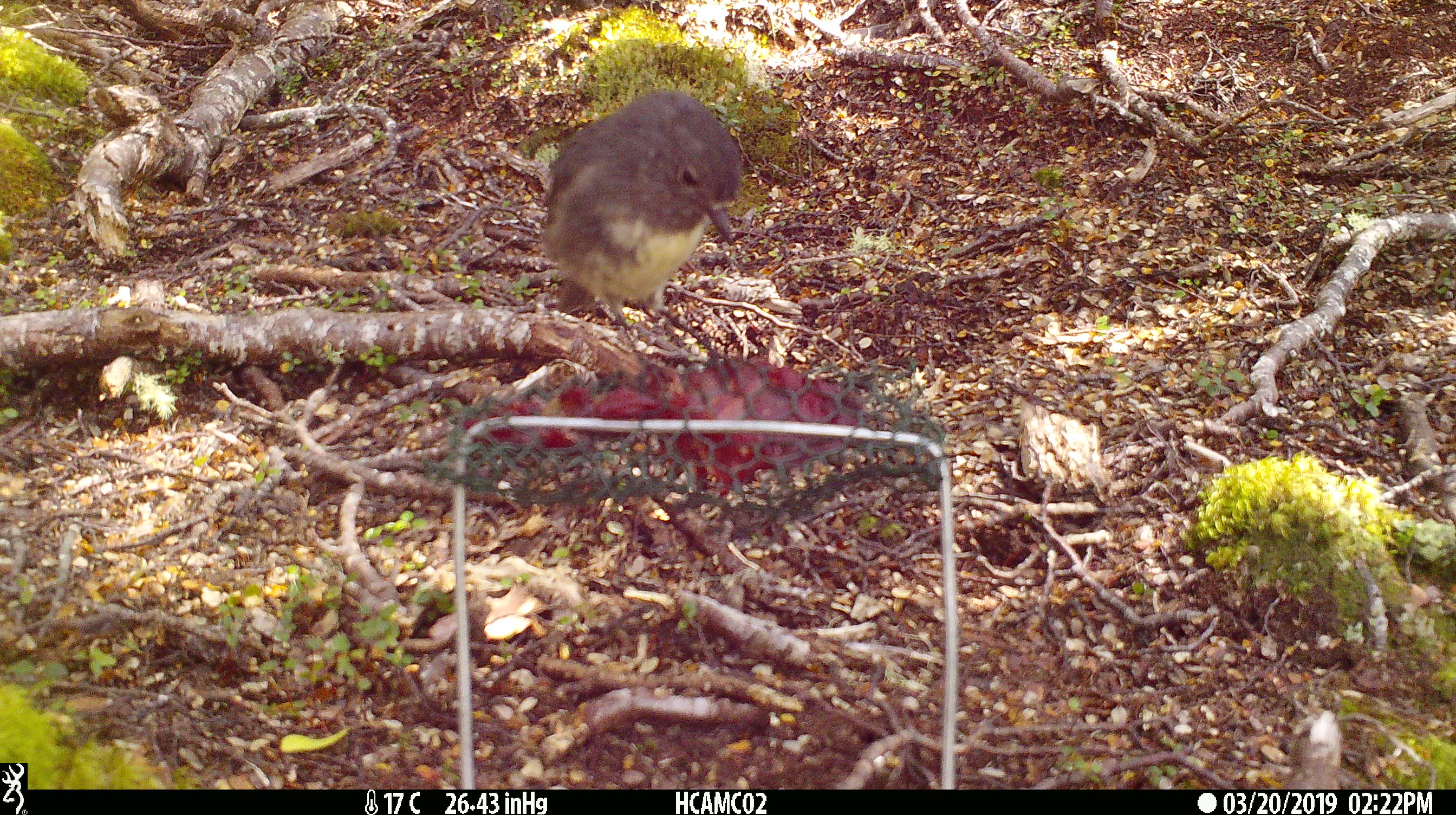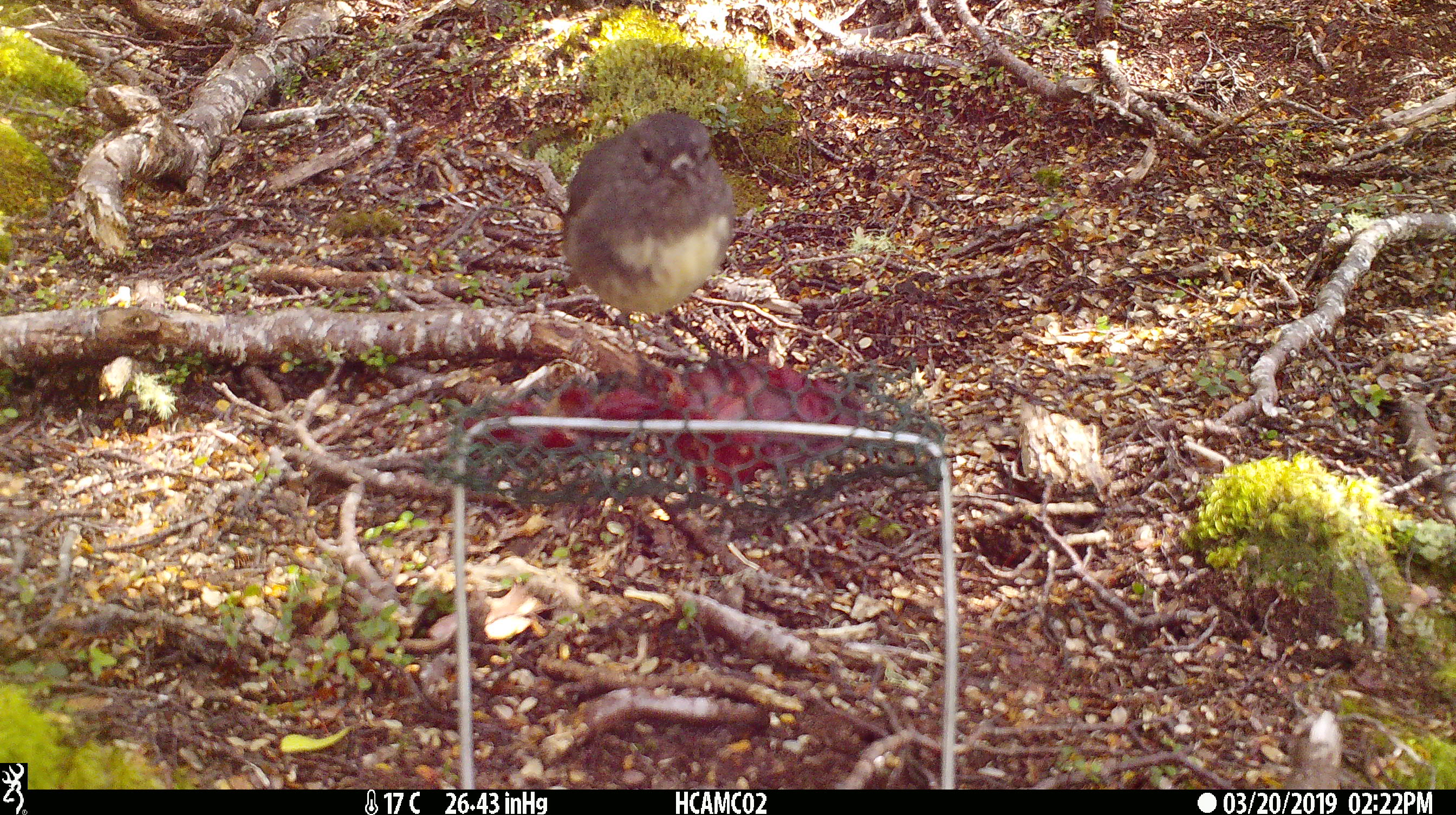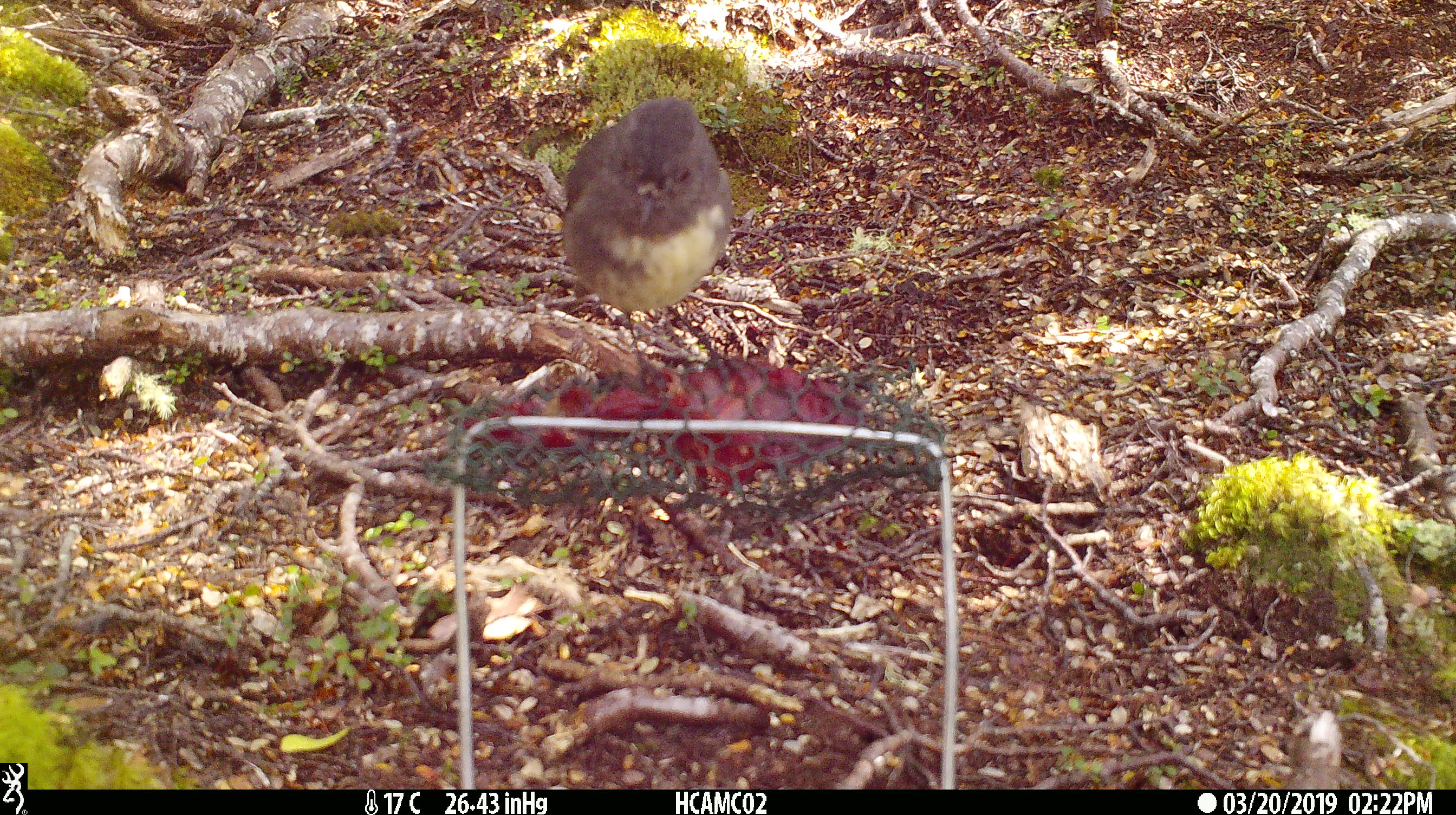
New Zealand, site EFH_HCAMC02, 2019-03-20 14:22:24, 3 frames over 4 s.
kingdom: Animalia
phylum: Chordata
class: Aves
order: Passeriformes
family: Petroicidae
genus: Petroica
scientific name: Petroica australis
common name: new zealand robin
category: robin